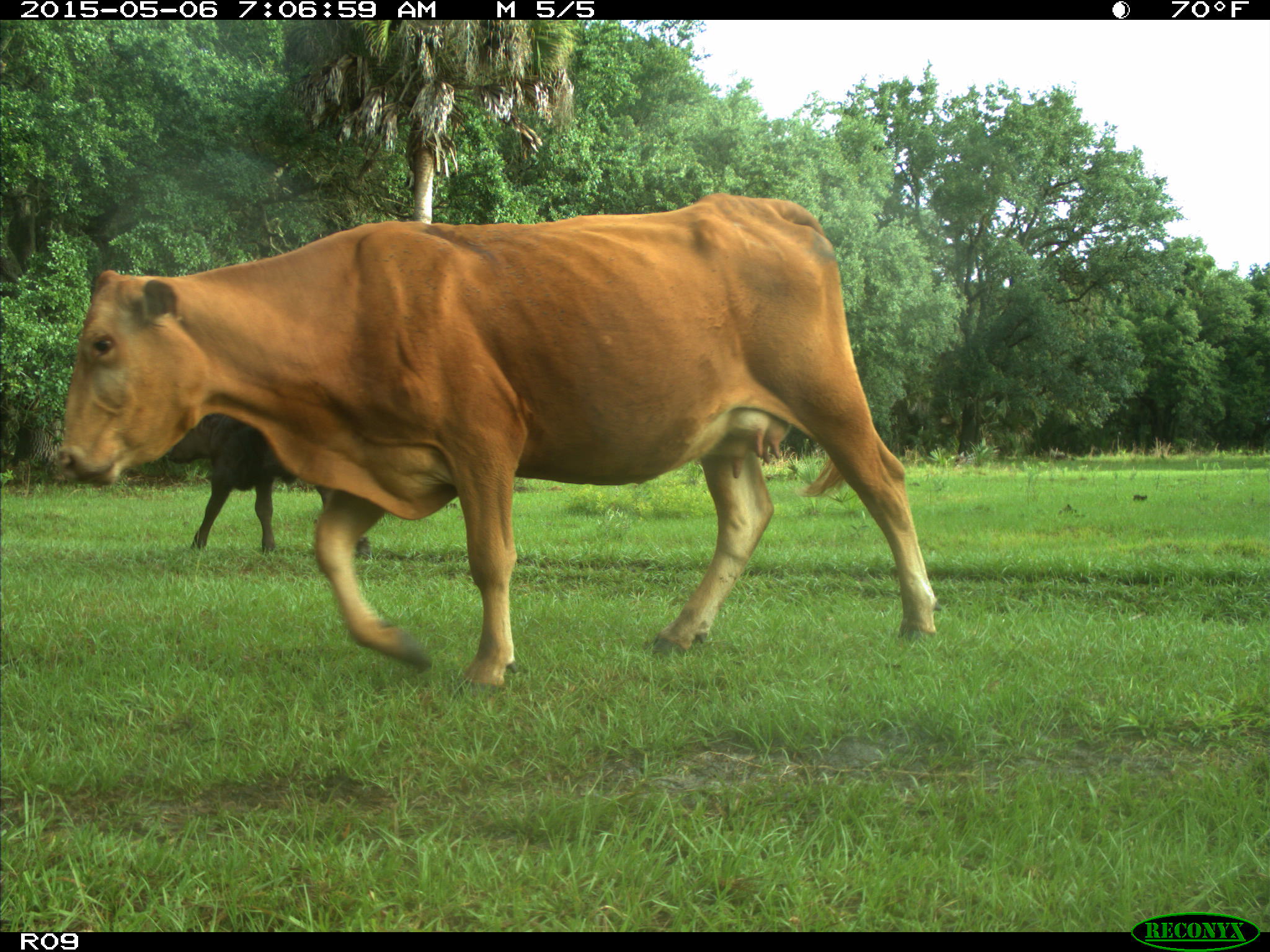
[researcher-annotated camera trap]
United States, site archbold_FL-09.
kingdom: Animalia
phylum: Chordata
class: Mammalia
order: Artiodactyla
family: Bovidae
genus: Bos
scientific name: Bos taurus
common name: domestic cow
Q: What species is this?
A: Bos taurus (domestic cow).